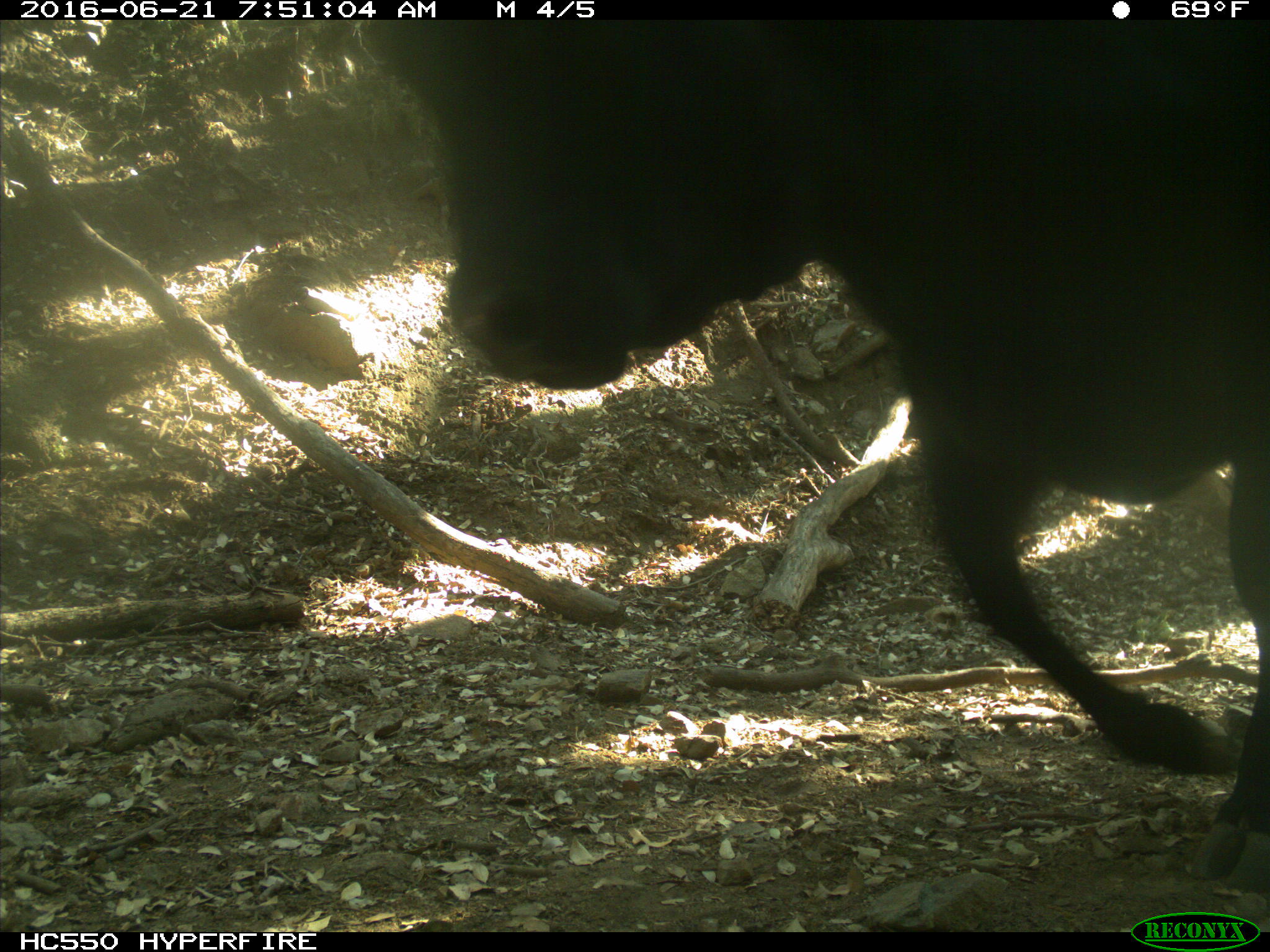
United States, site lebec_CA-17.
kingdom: Animalia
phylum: Chordata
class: Mammalia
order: Artiodactyla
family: Bovidae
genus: Bos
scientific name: Bos taurus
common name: domestic cow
Bos taurus (domestic cow).